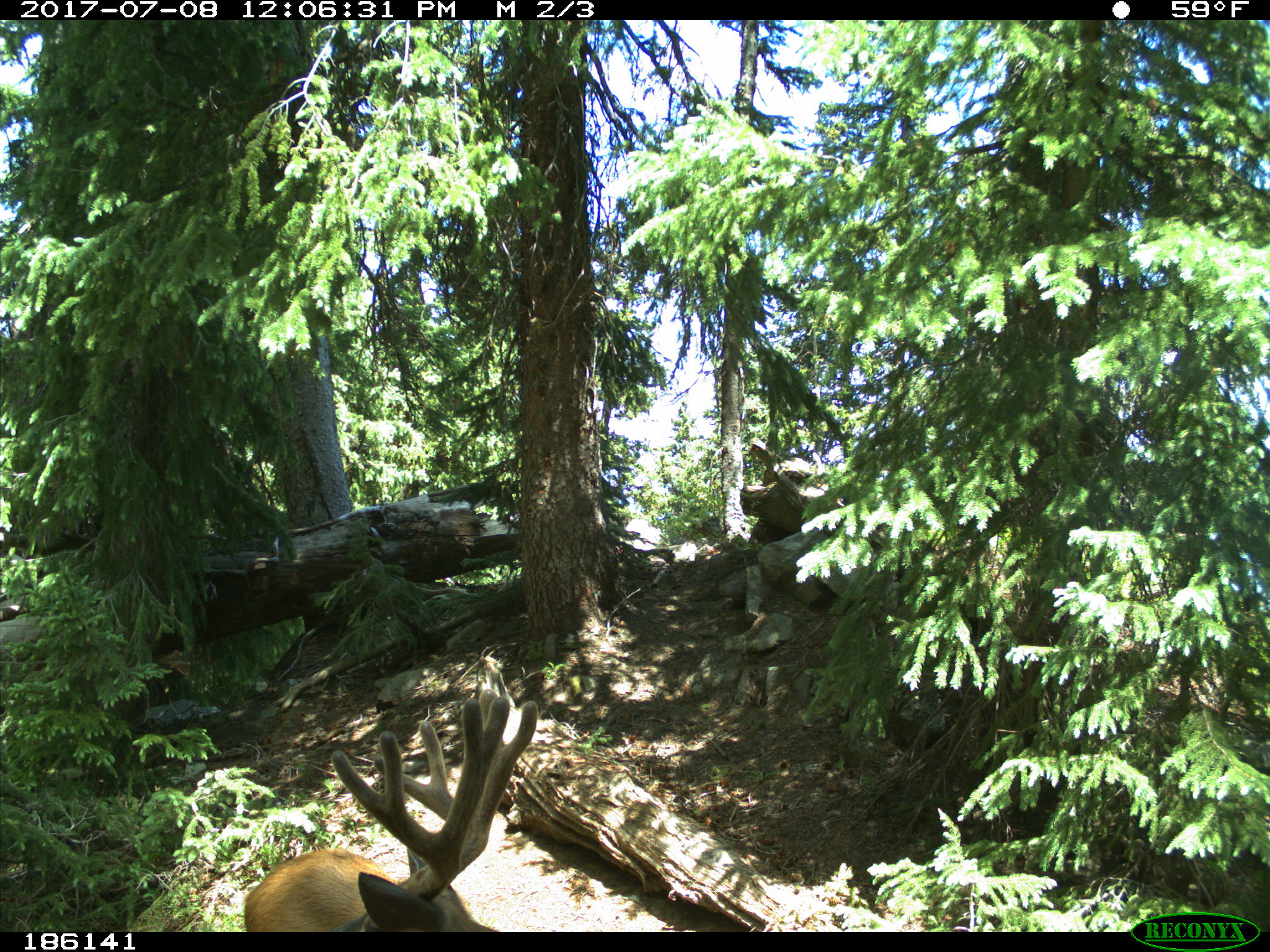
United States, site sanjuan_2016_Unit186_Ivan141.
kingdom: Animalia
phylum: Chordata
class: Mammalia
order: Artiodactyla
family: Cervidae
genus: Odocoileus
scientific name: Odocoileus hemionus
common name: mule deer